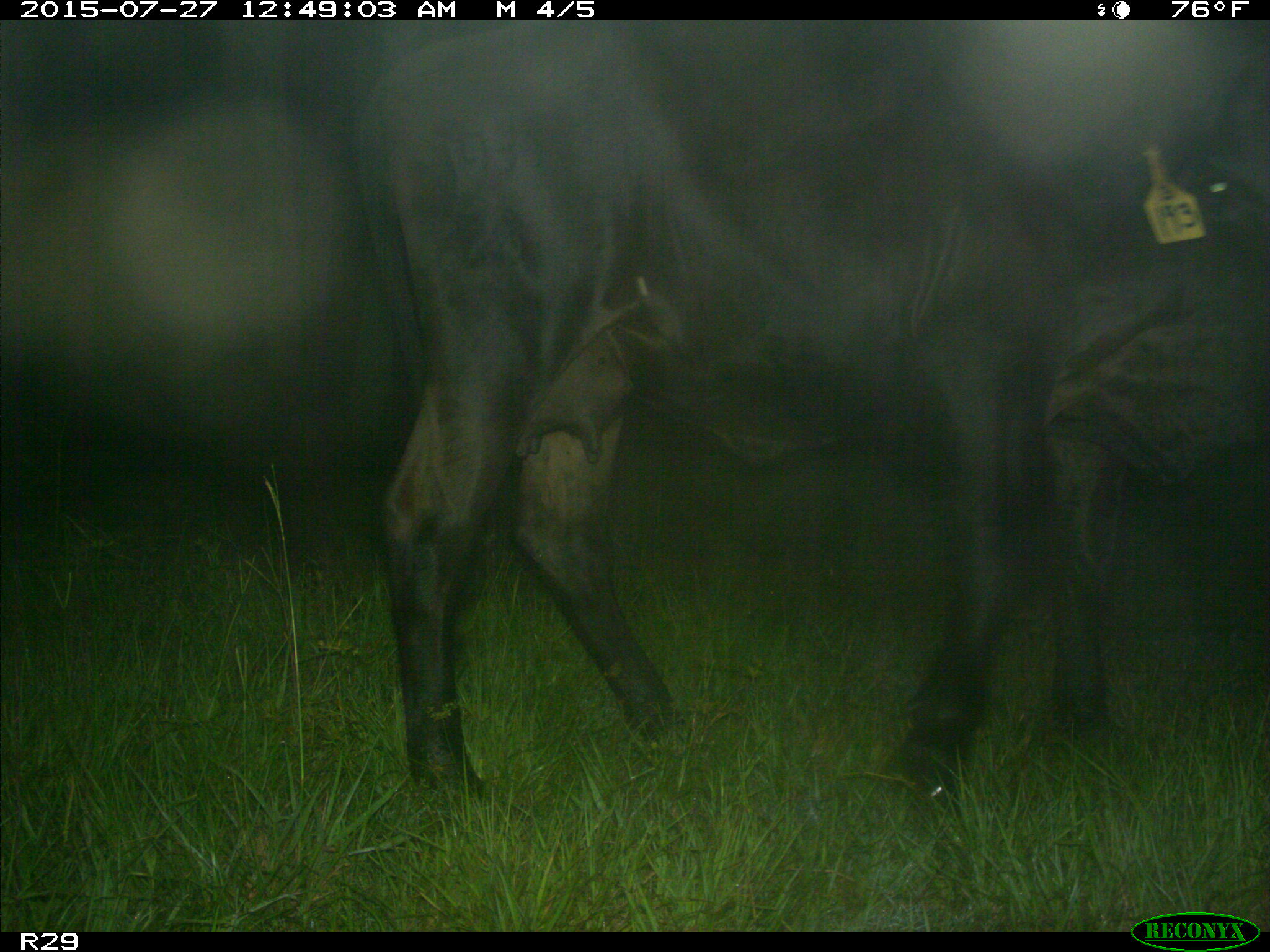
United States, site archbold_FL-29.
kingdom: Animalia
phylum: Chordata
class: Mammalia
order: Artiodactyla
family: Bovidae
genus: Bos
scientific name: Bos taurus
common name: domestic cow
Bos taurus (domestic cow).